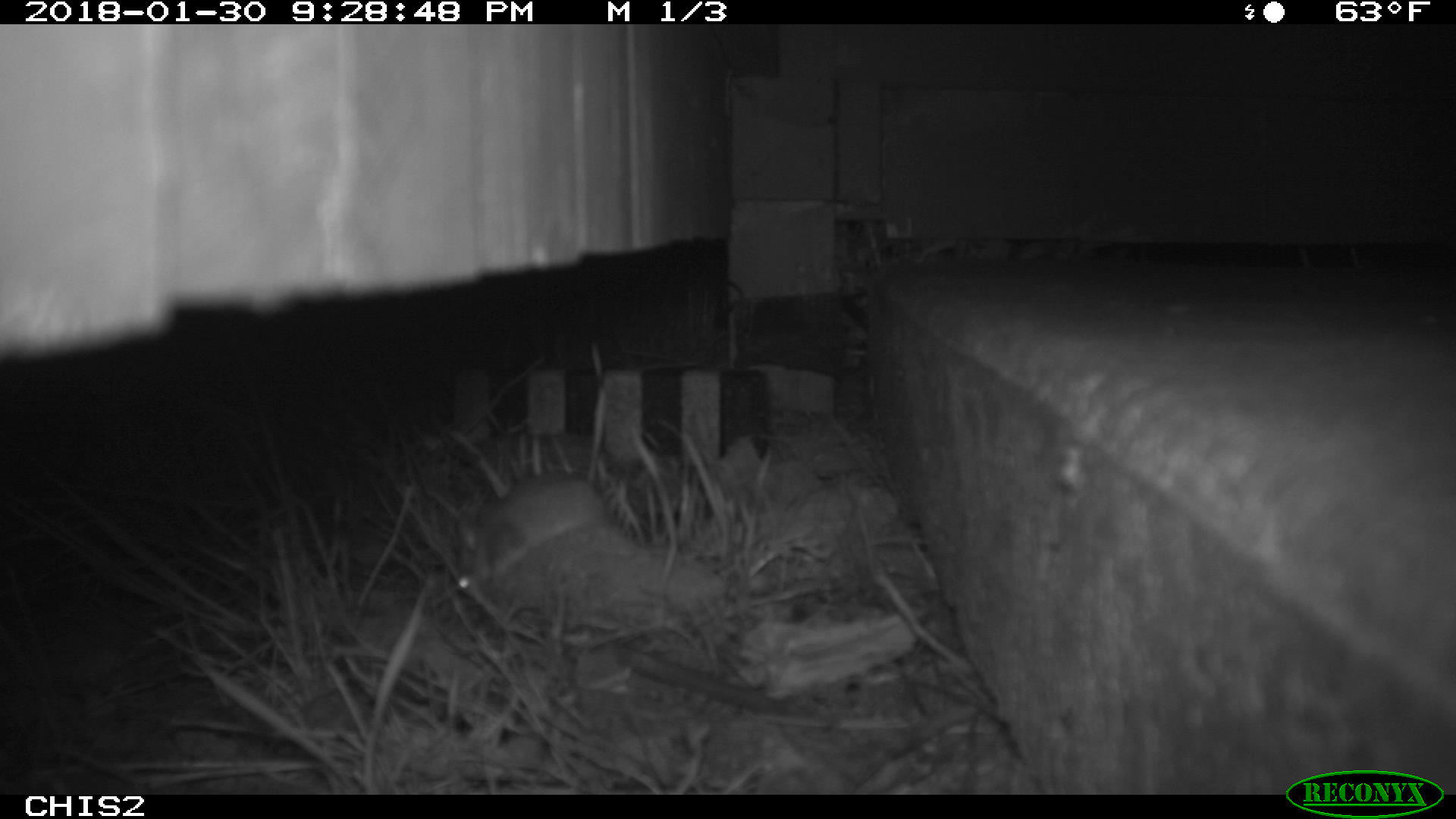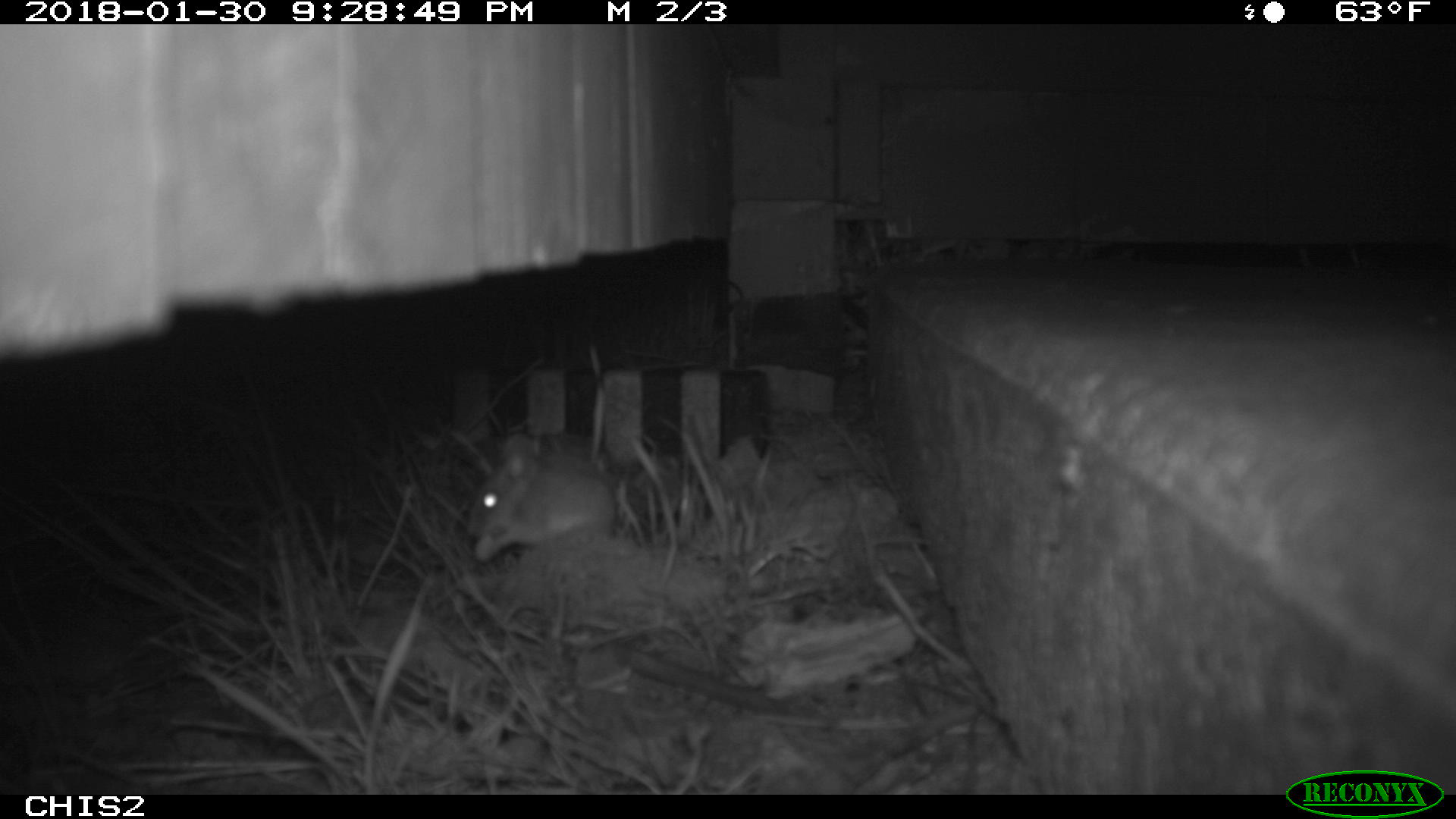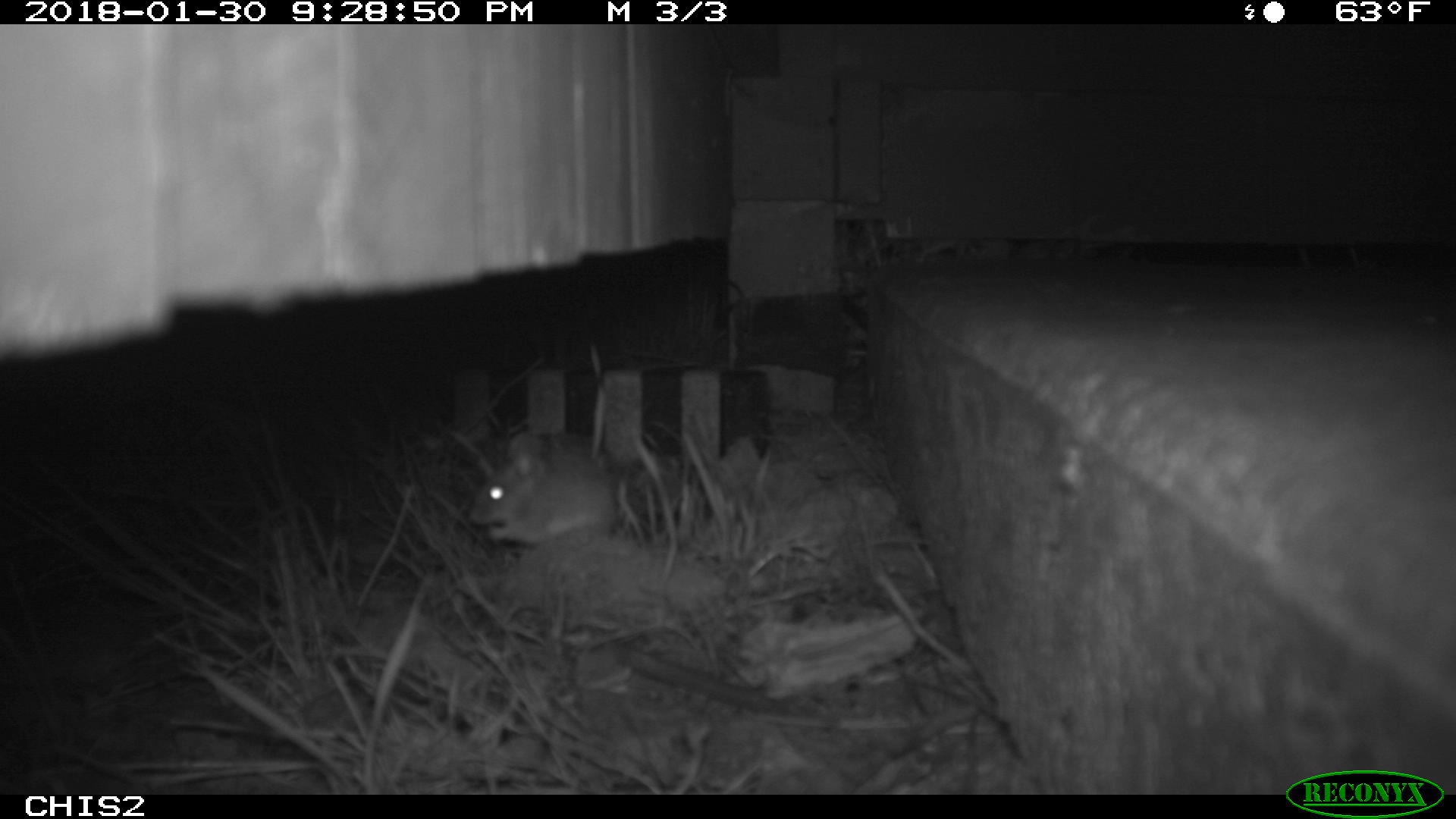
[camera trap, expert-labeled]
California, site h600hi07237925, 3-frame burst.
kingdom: Animalia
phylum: Chordata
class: Mammalia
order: Rodentia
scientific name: Rodentia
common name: rodent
Rodent (Rodentia).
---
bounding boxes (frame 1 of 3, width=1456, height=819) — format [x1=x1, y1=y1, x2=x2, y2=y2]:
rodent: [x1=454, y1=514, x2=529, y2=629]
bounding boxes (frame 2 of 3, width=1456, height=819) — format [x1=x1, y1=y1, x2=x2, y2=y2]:
rodent: [x1=466, y1=439, x2=617, y2=560]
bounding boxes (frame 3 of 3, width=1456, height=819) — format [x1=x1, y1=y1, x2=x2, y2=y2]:
rodent: [x1=467, y1=450, x2=613, y2=543]